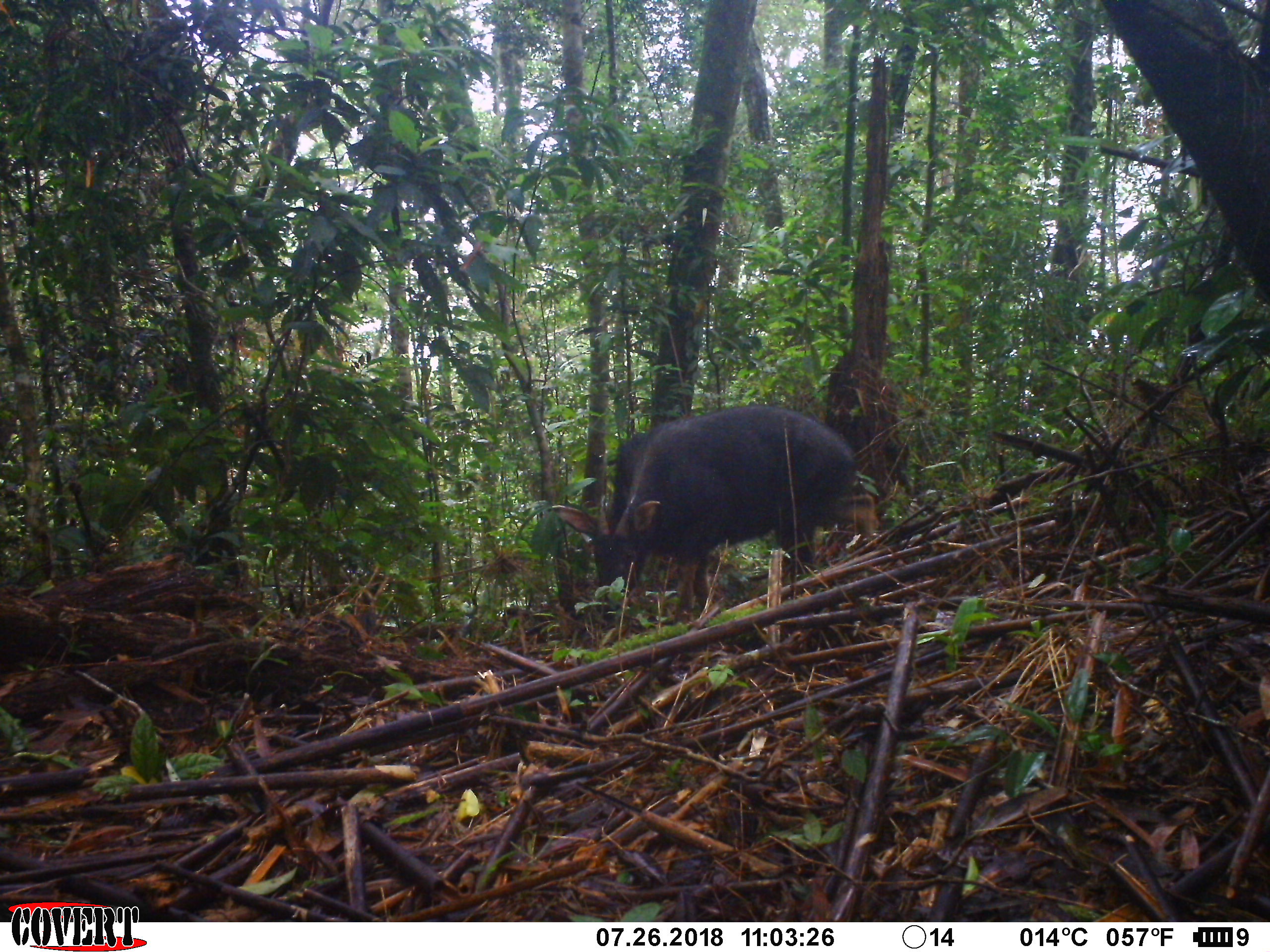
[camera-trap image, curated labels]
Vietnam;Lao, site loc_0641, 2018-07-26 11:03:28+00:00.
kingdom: Animalia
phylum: Chordata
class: Mammalia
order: Artiodactyla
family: Bovidae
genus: Capricornis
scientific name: Capricornis sumatraensis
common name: chinese serow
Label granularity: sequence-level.